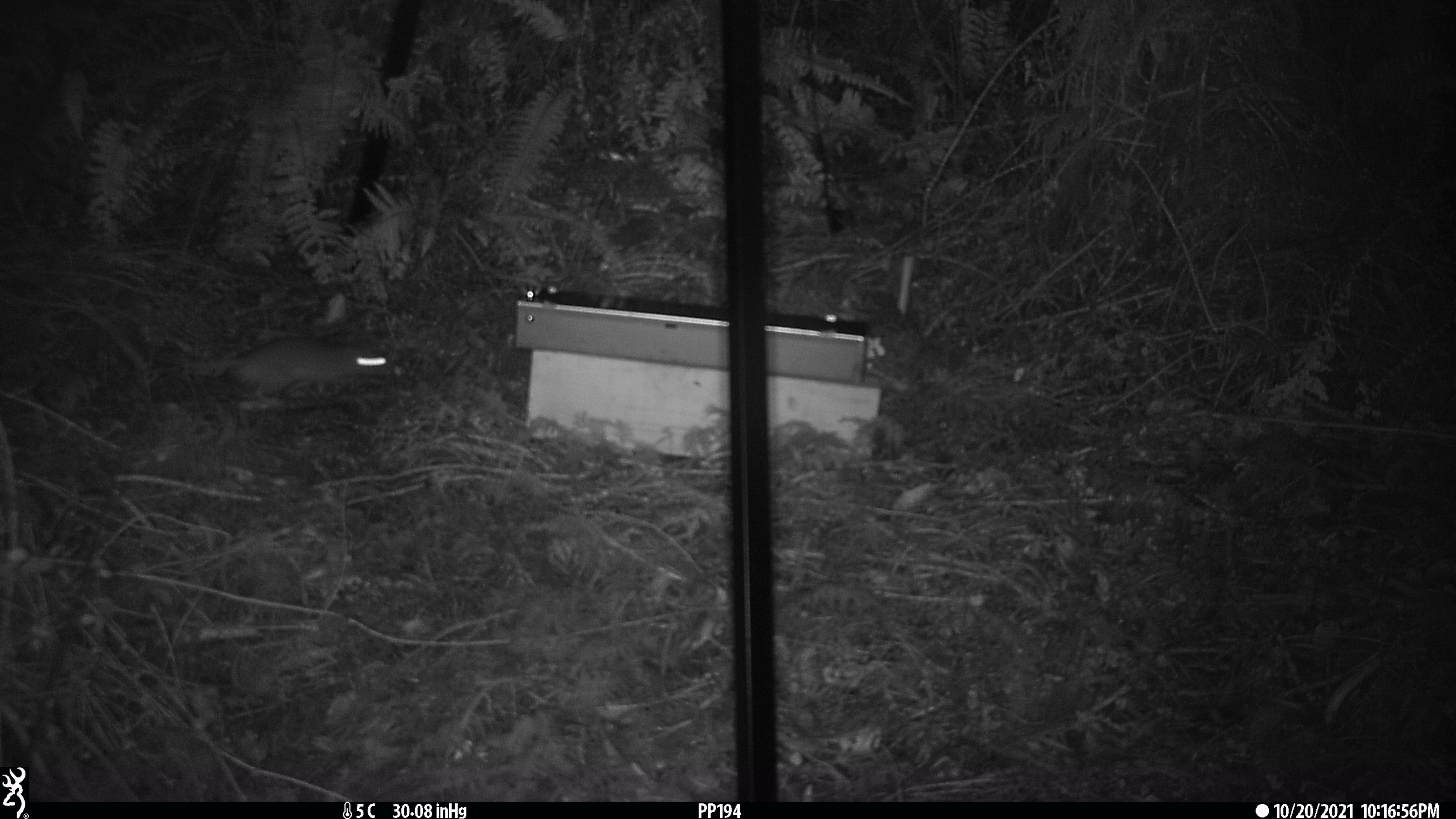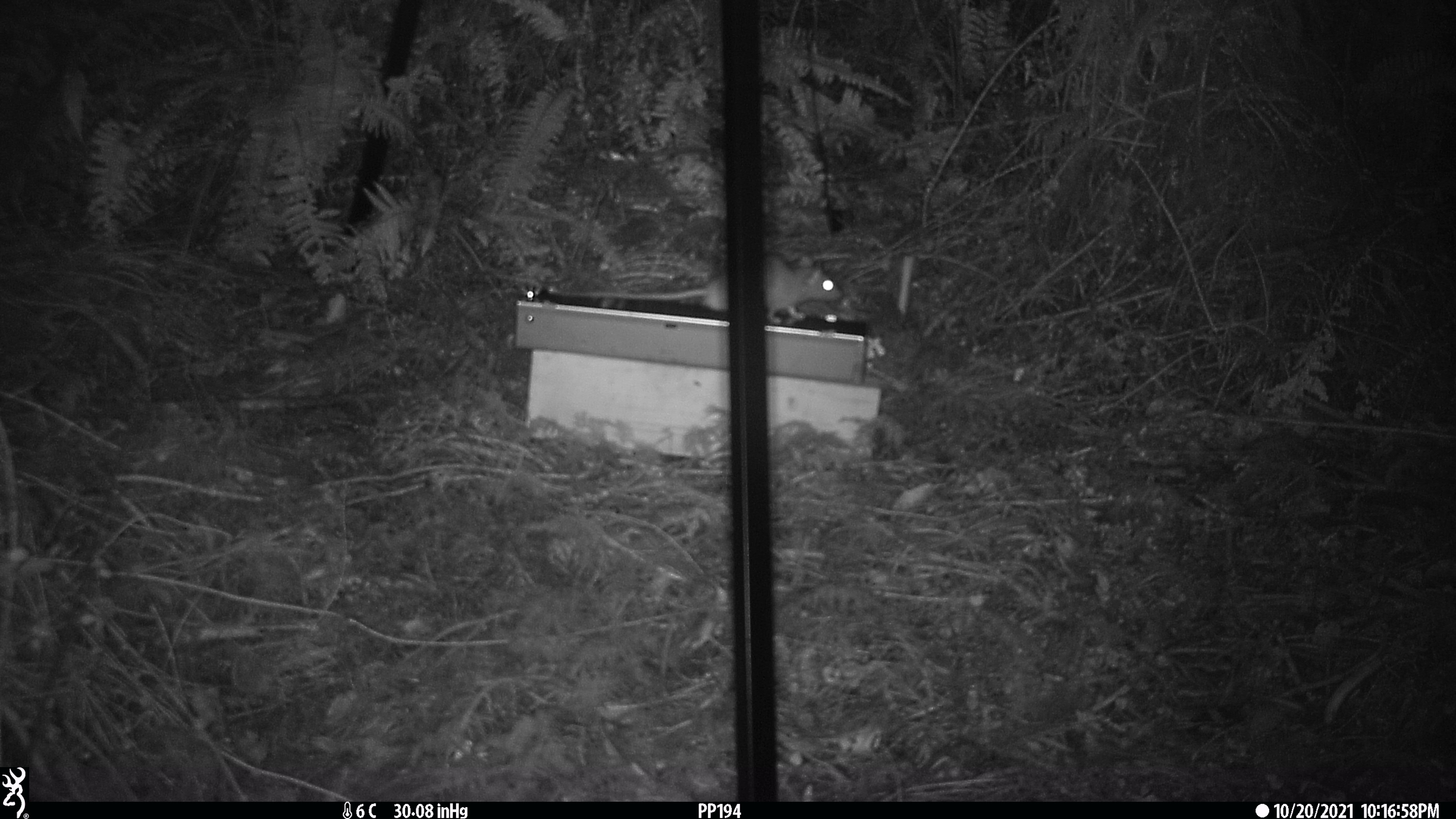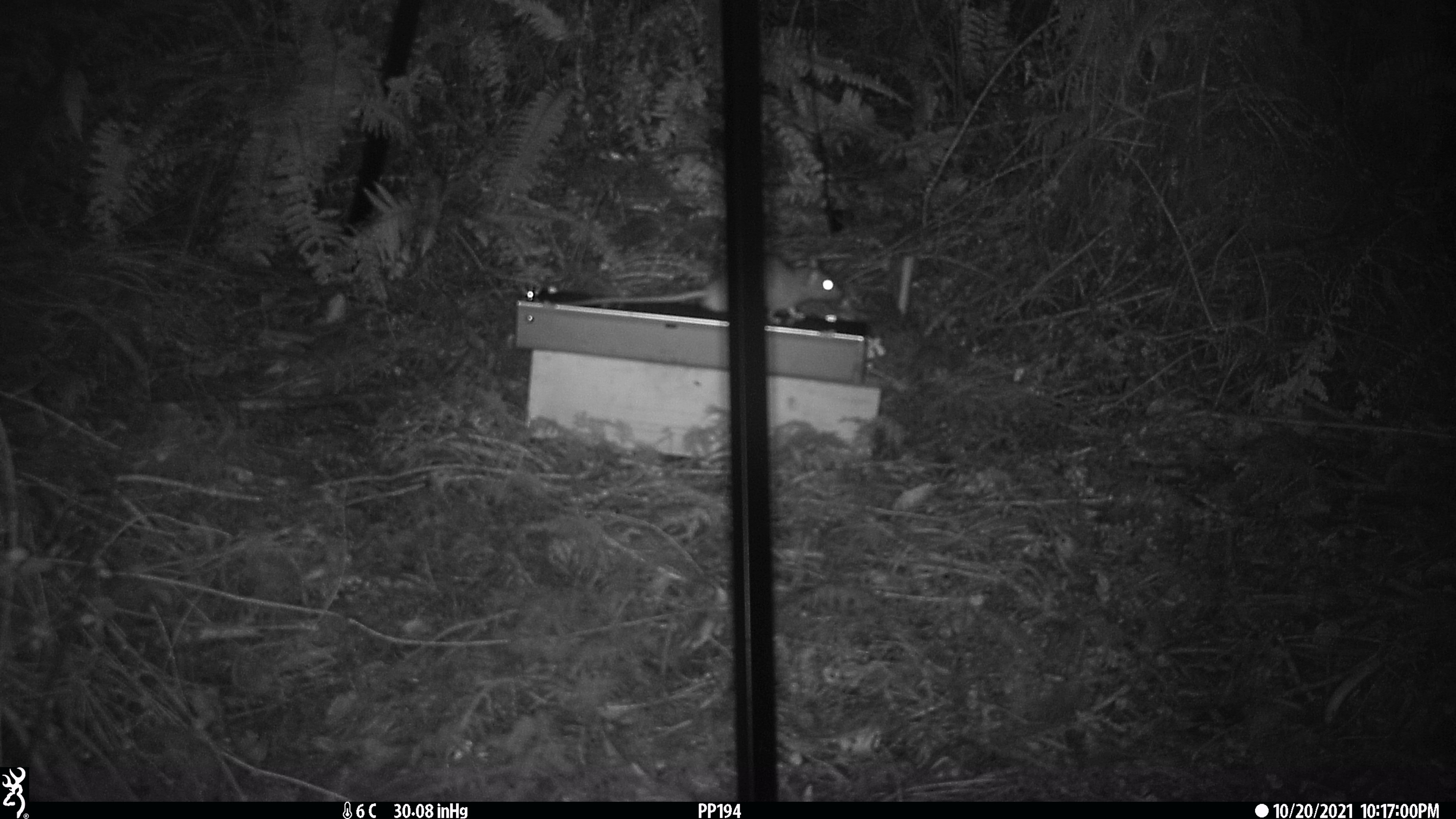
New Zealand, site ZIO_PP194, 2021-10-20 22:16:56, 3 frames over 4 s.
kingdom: Animalia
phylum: Chordata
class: Mammalia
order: Rodentia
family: Muridae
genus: Rattus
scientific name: Rattus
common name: rat